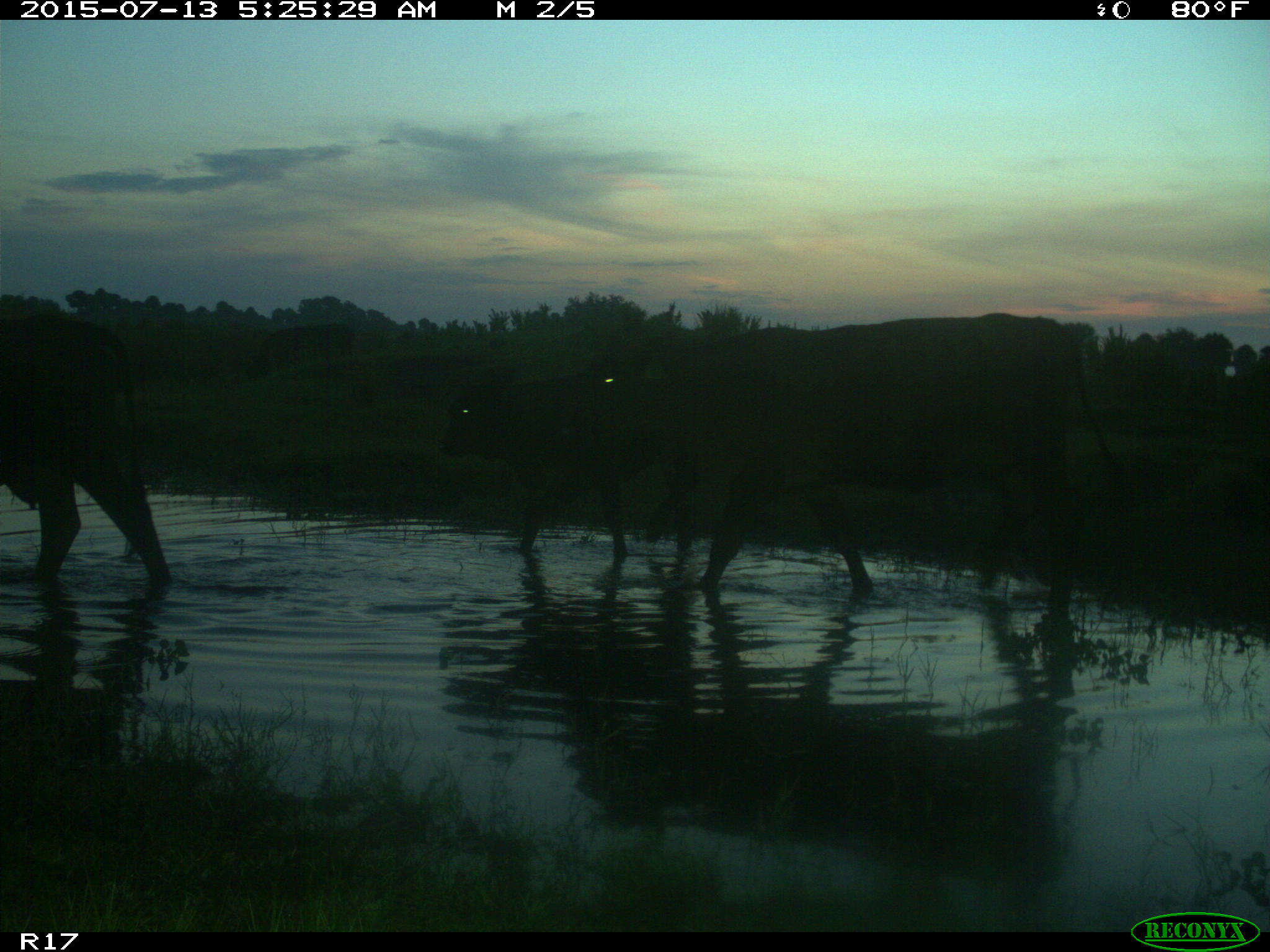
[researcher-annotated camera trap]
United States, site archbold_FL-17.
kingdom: Animalia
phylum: Chordata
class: Mammalia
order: Artiodactyla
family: Bovidae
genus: Bos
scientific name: Bos taurus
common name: domestic cow